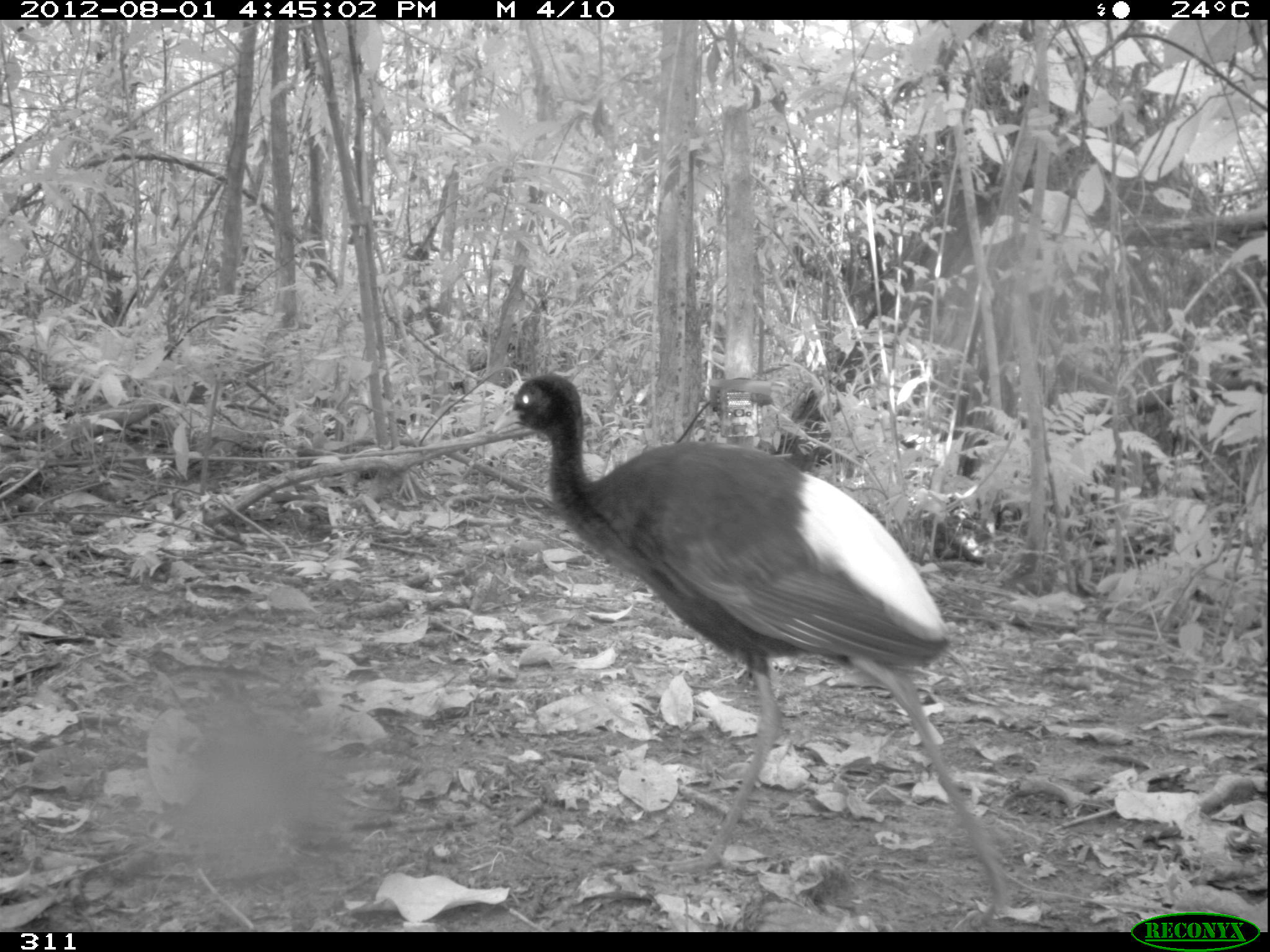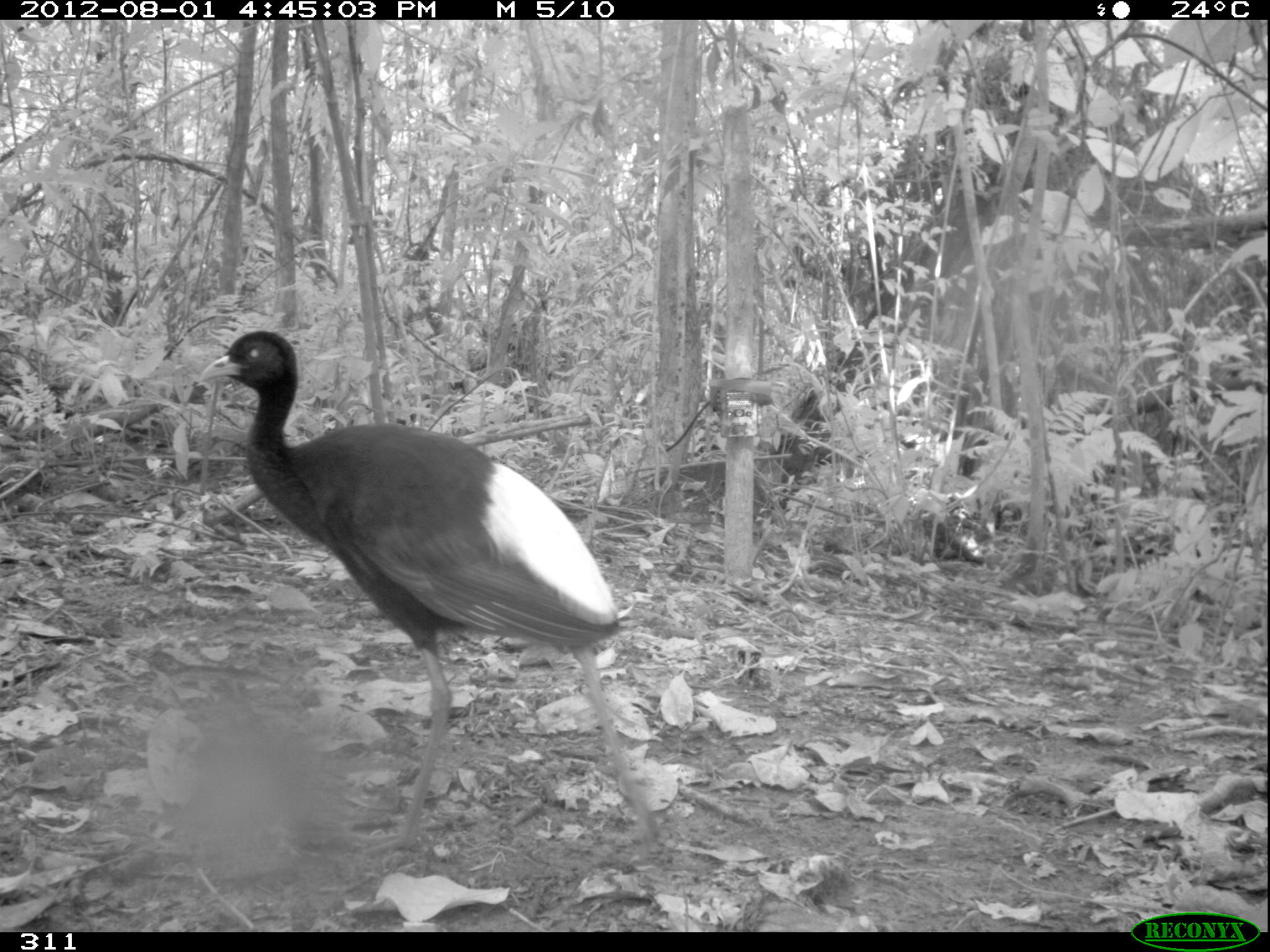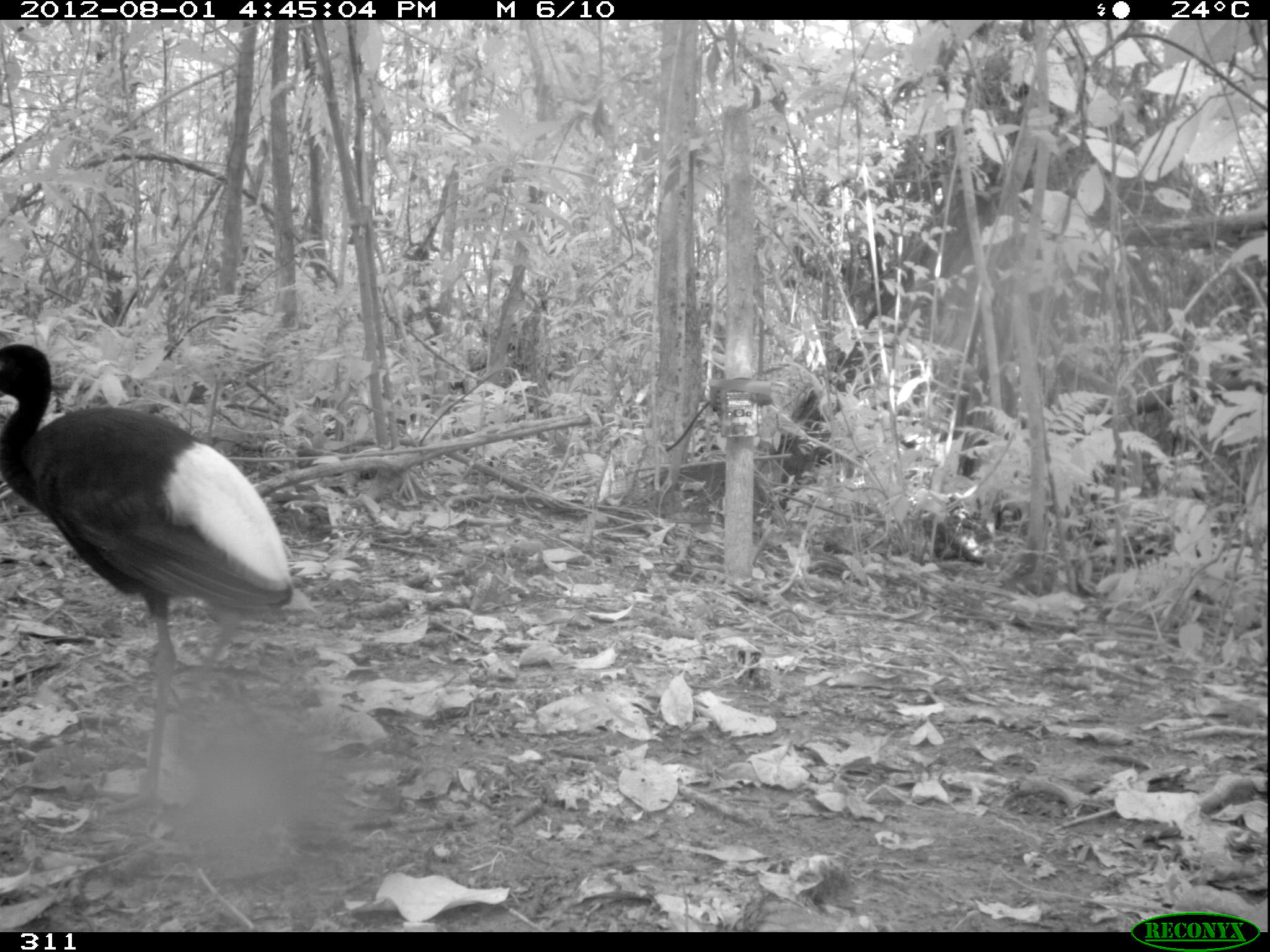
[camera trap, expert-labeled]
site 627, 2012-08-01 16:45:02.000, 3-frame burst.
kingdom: Animalia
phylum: Chordata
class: Aves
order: Gruiformes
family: Psophiidae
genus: Psophia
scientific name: Psophia leucoptera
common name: pale-winged trumpeter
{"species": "Psophia leucoptera (pale-winged trumpeter)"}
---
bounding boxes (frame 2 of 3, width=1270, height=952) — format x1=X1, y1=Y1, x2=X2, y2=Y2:
psophia leucoptera: x1=196, y1=327, x2=662, y2=865